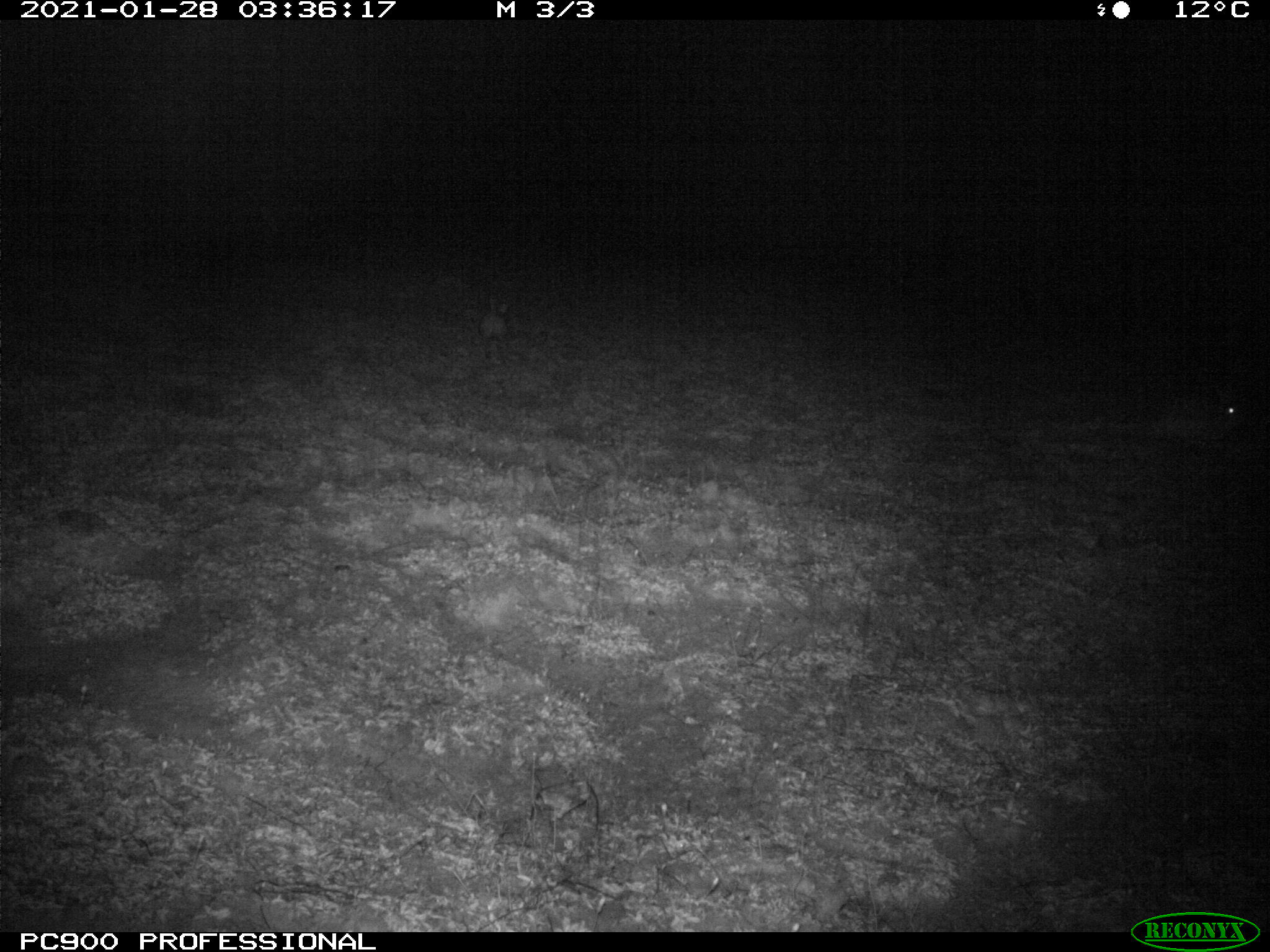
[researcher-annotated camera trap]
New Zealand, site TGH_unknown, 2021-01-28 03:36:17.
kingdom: Animalia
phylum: Chordata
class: Mammalia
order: Lagomorpha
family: Leporidae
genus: Oryctolagus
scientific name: Oryctolagus cuniculus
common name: european rabbit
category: rabbit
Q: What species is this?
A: Rabbit (european rabbit) (Oryctolagus cuniculus).